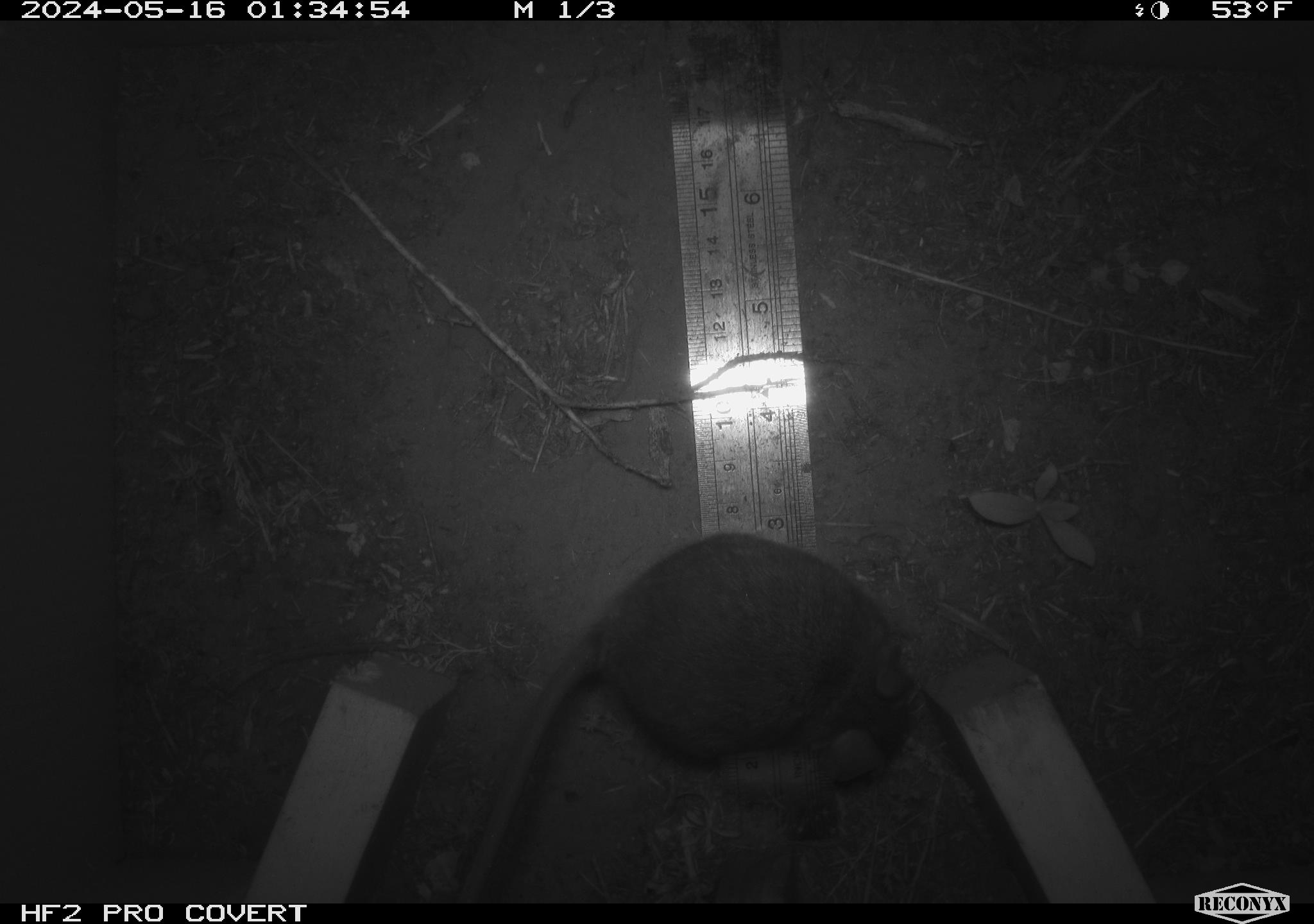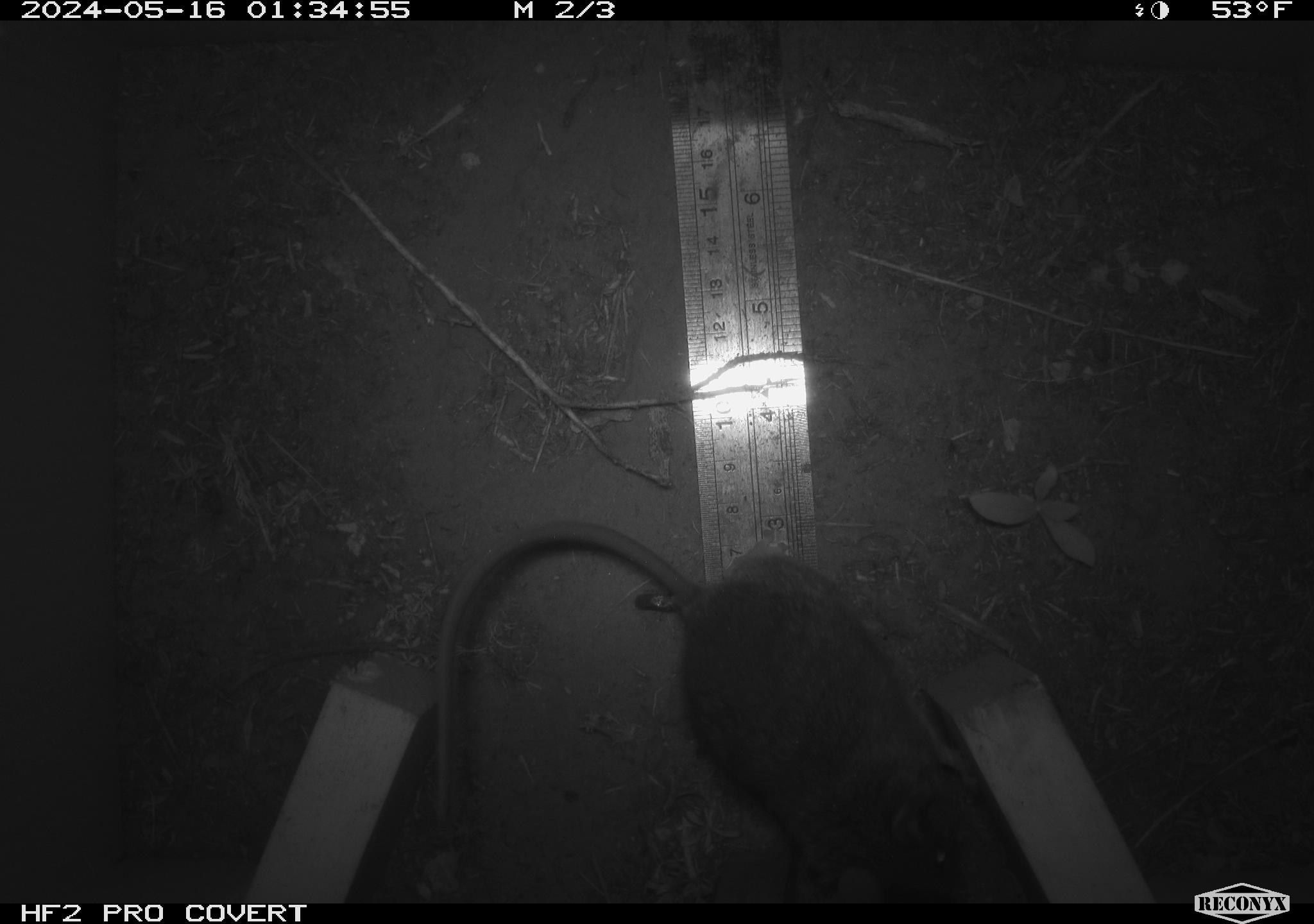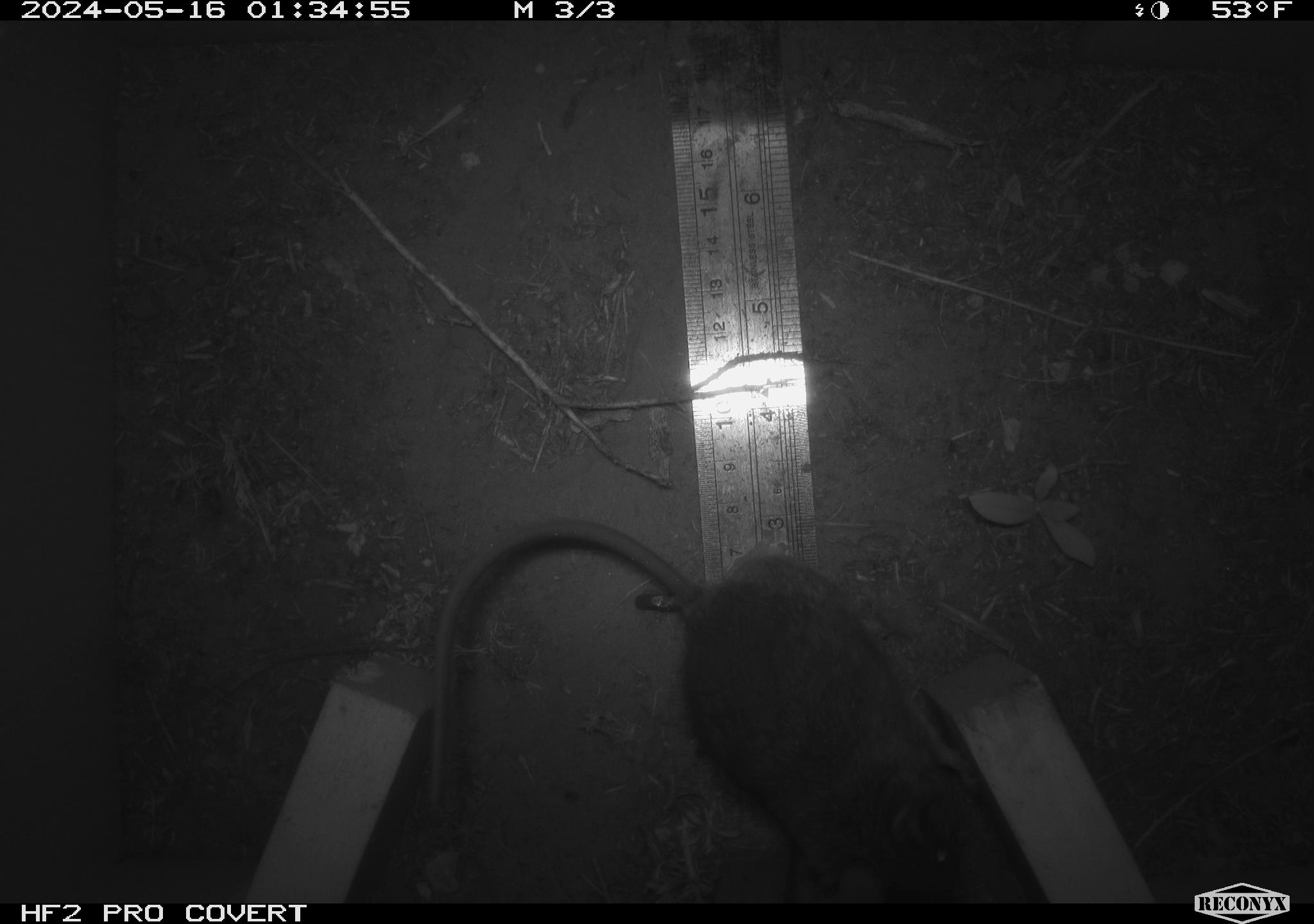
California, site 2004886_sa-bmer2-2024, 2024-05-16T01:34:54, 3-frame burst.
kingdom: Animalia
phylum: Chordata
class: Mammalia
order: Rodentia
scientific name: Rodentia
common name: mouse species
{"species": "mouse species (Rodentia)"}